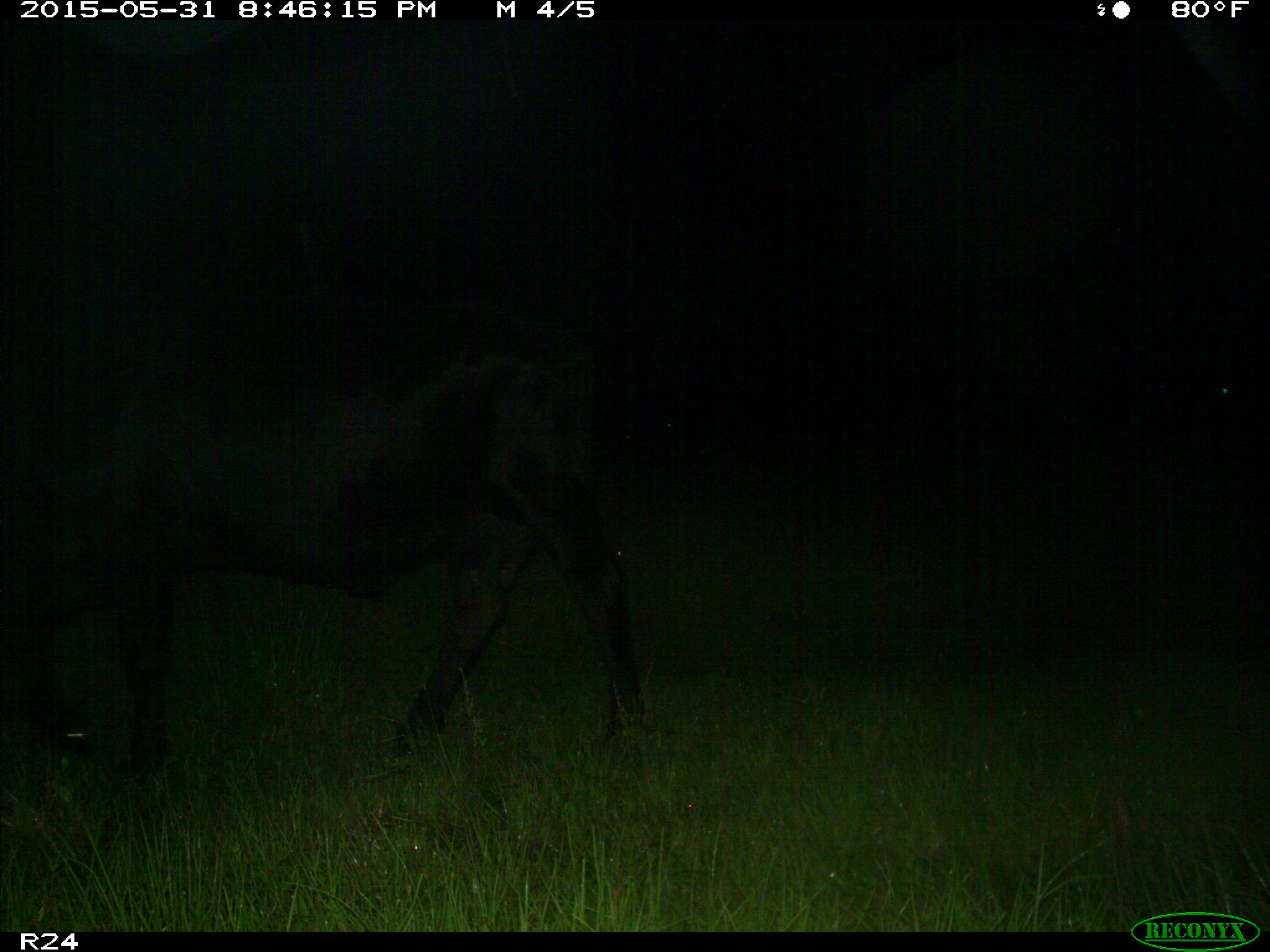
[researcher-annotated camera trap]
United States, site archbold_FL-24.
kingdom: Animalia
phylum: Chordata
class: Mammalia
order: Artiodactyla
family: Bovidae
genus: Bos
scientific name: Bos taurus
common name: domestic cow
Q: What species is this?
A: Bos taurus (domestic cow).